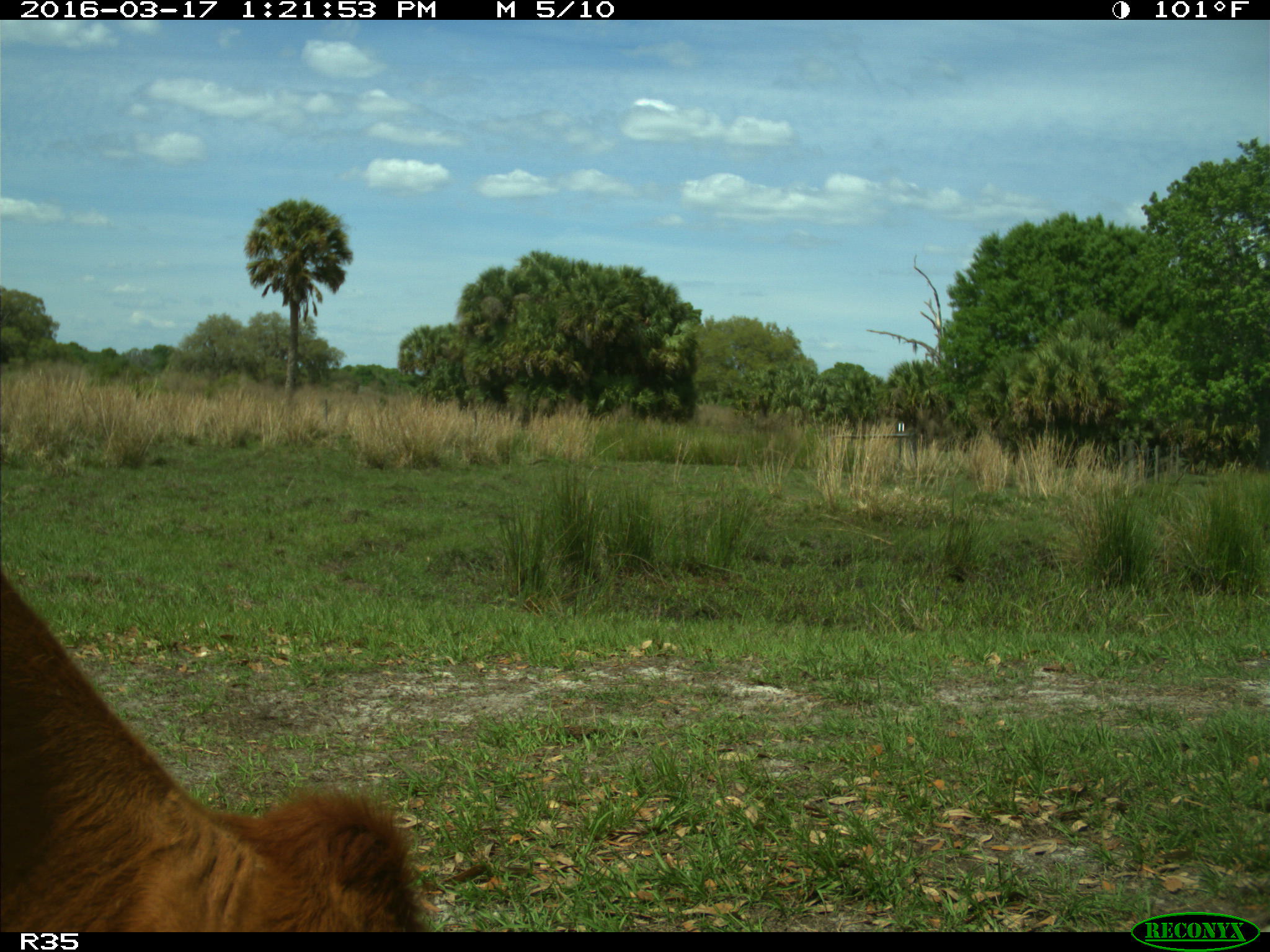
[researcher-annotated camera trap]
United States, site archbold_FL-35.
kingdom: Animalia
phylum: Chordata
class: Mammalia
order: Artiodactyla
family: Bovidae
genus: Bos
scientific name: Bos taurus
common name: domestic cow